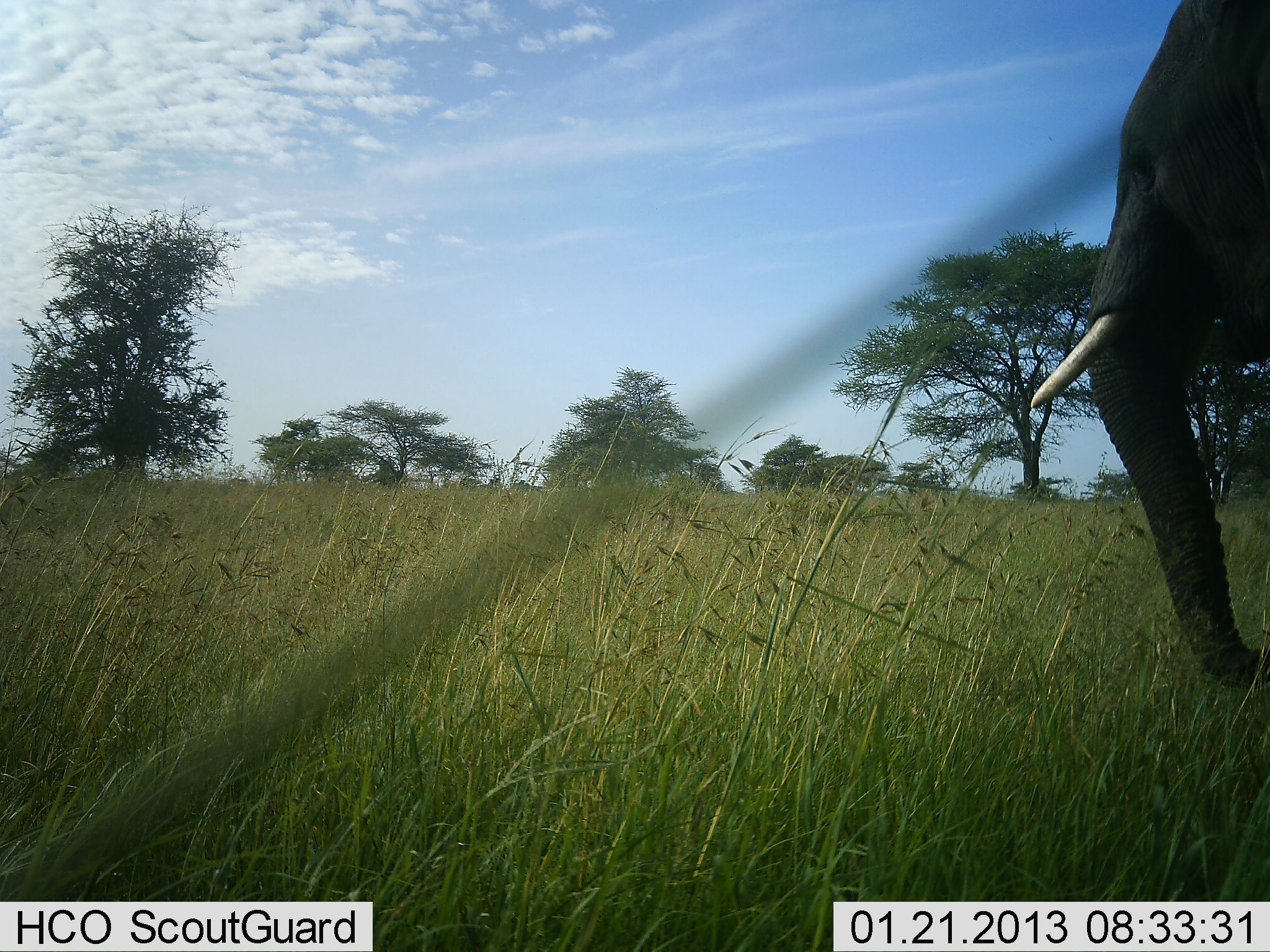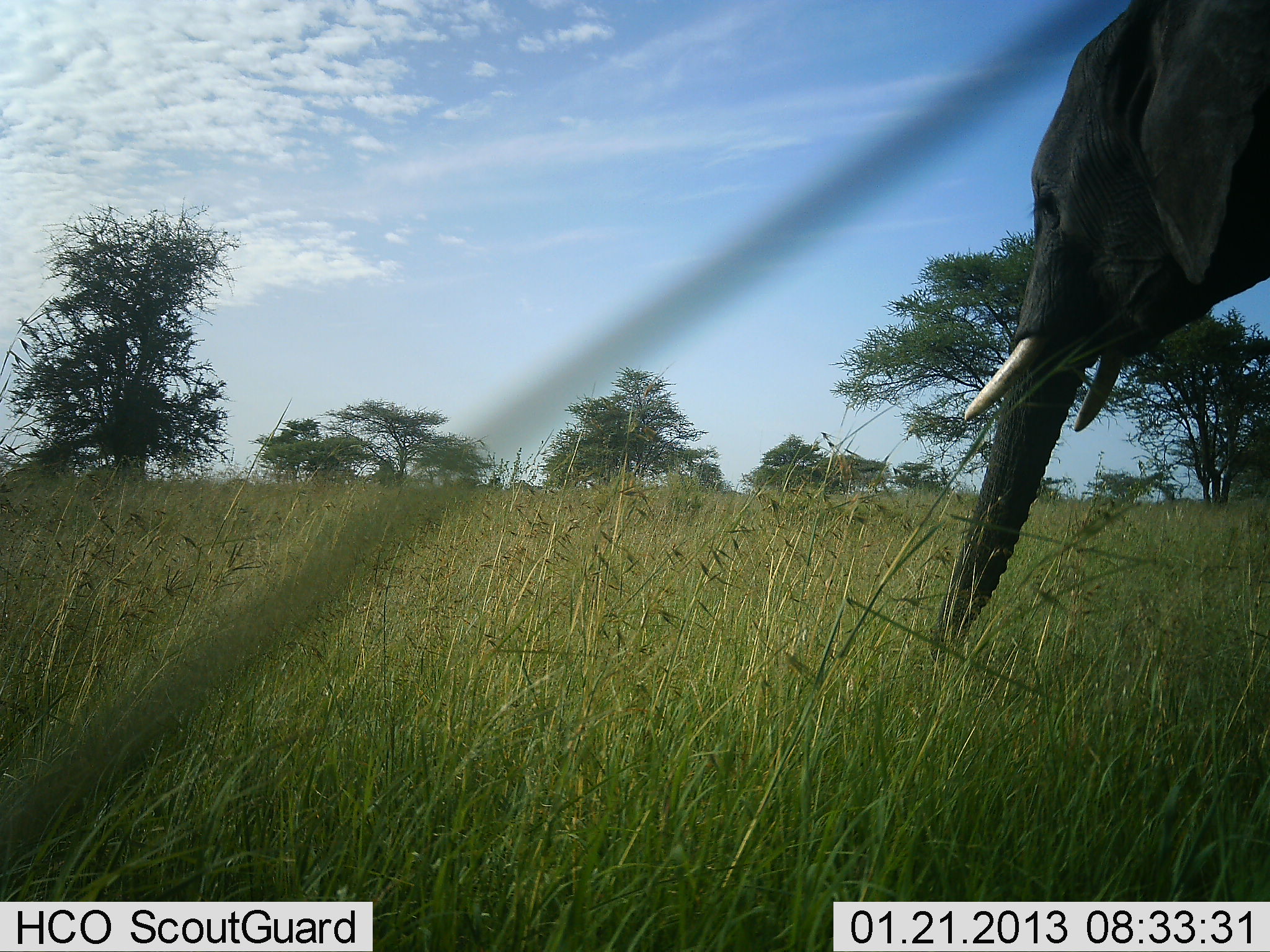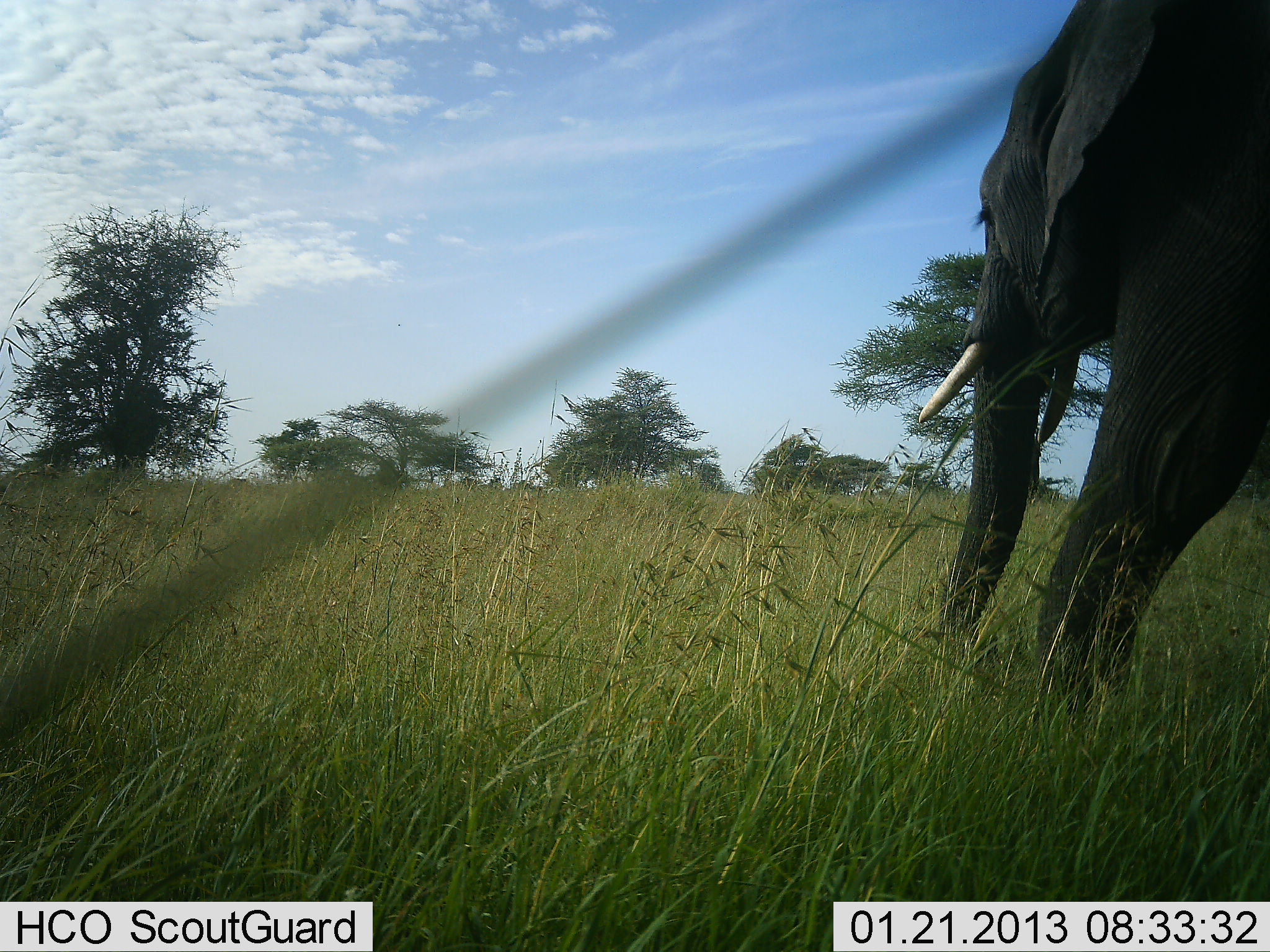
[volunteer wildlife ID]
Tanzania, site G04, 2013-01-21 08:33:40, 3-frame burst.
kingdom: Animalia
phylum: Chordata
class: Mammalia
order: Proboscidea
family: Elephantidae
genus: Loxodonta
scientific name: Loxodonta africana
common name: african bush elephant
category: elephant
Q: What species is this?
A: Elephant (african bush elephant) (Loxodonta africana).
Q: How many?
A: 1.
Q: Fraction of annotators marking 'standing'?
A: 12%.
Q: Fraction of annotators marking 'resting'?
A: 0%.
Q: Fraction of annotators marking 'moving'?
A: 84%.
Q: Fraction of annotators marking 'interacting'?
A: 0%.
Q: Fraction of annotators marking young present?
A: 0%.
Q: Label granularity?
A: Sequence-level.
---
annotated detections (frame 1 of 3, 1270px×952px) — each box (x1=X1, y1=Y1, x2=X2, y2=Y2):
animal: (x1=1028, y1=0, x2=1270, y2=690)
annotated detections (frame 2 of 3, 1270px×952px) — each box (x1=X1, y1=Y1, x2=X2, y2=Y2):
animal: (x1=928, y1=0, x2=1269, y2=673)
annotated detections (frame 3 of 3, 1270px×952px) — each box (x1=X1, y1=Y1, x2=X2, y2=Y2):
animal: (x1=918, y1=0, x2=1270, y2=722)